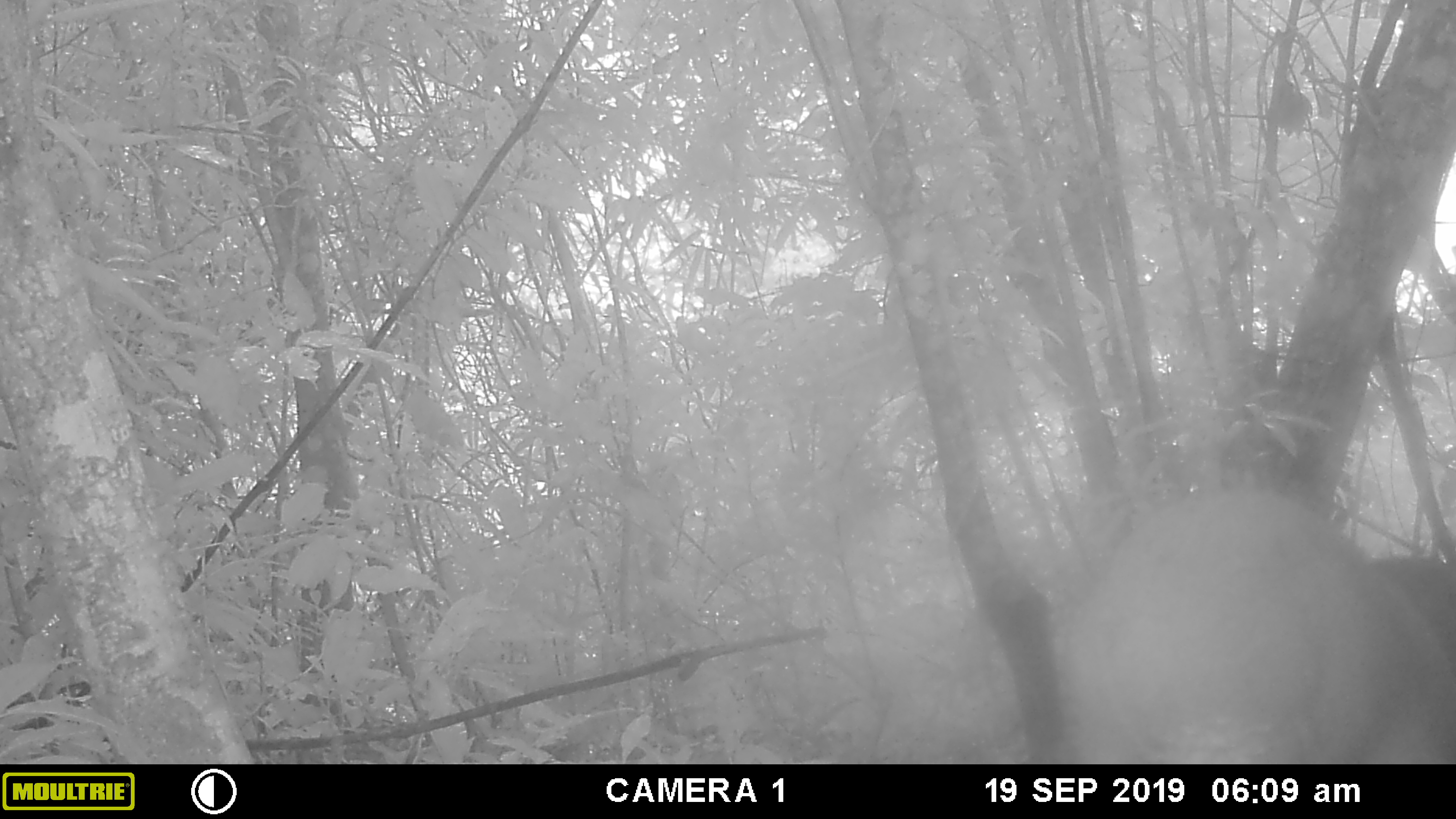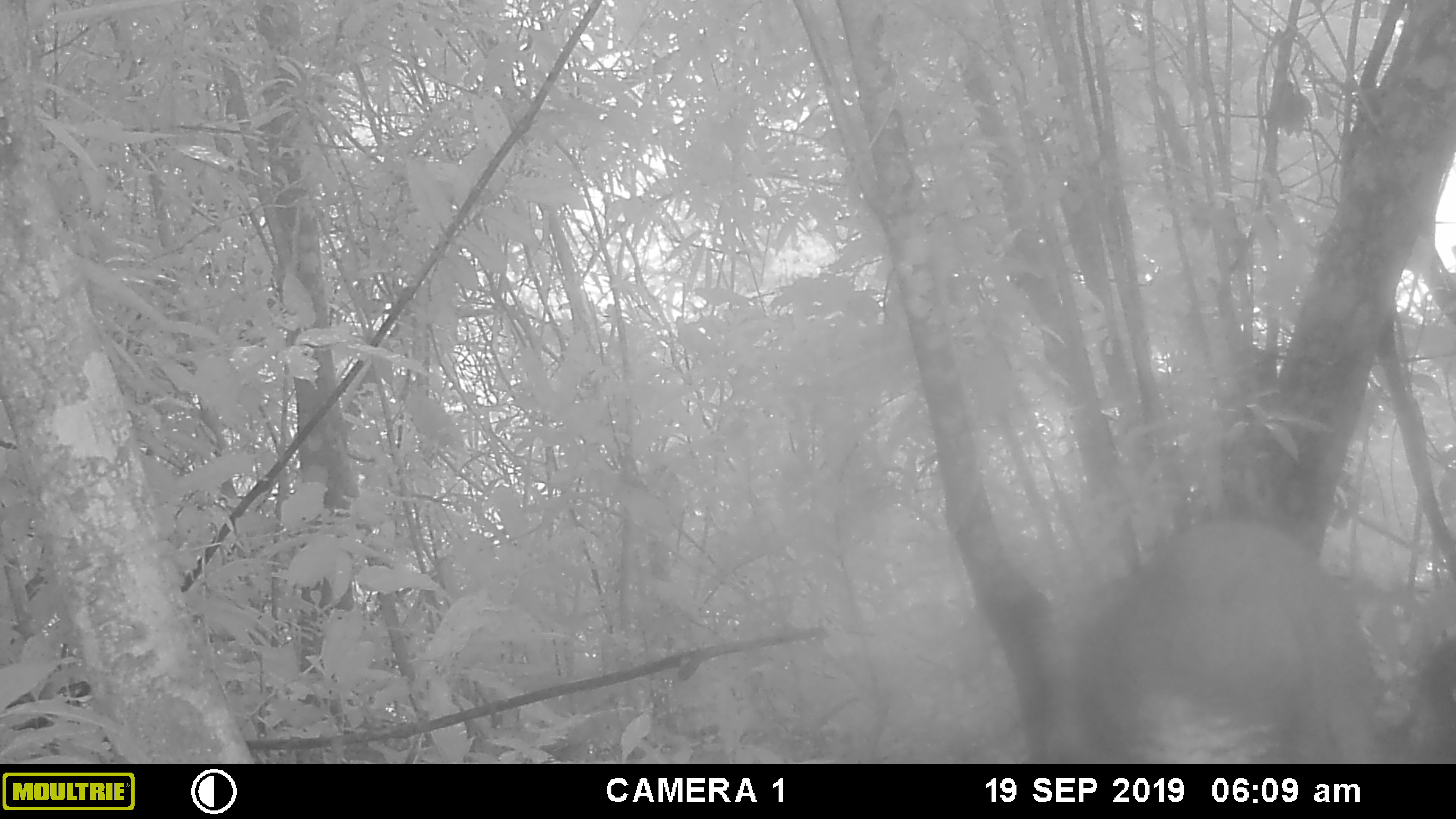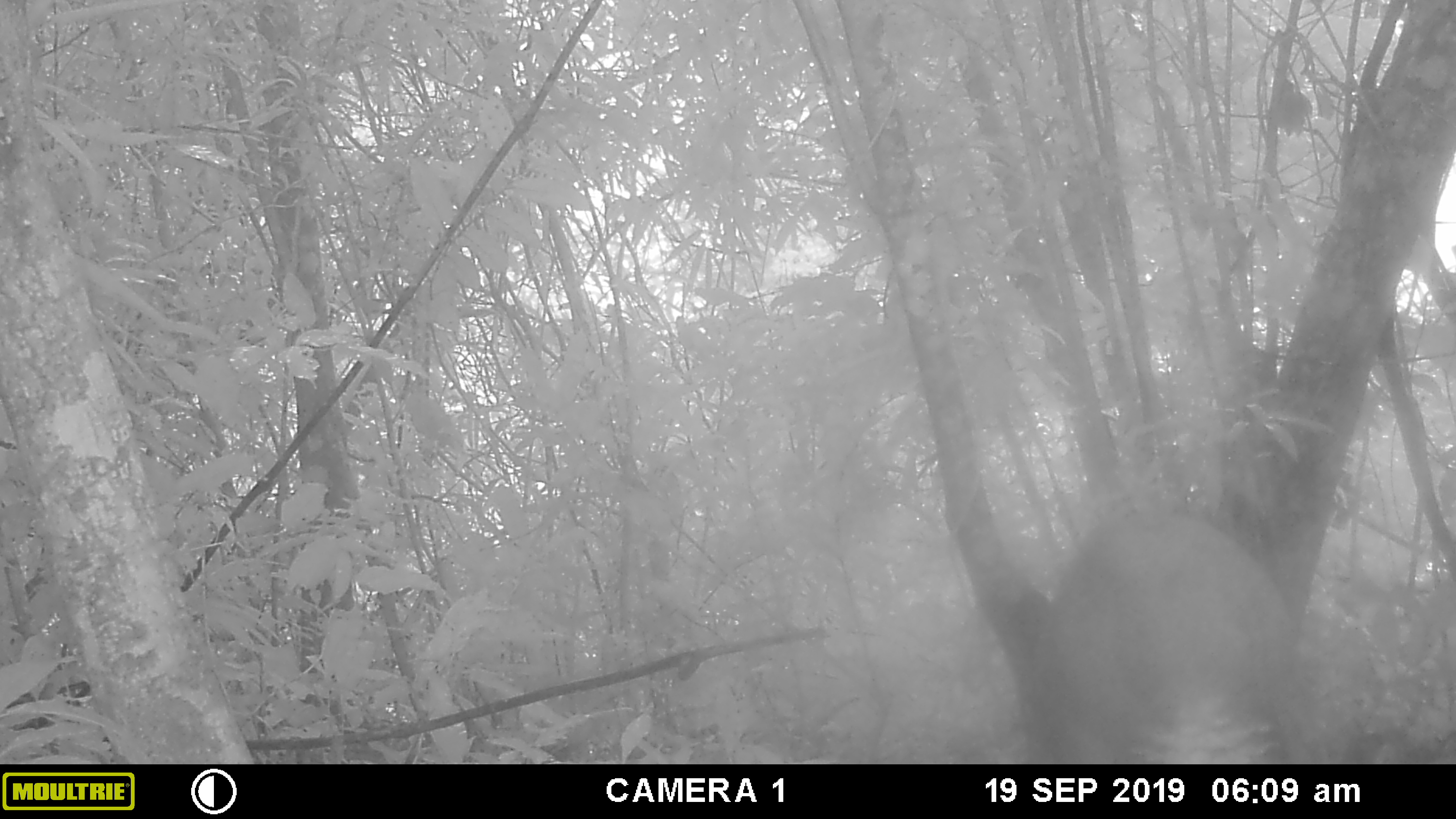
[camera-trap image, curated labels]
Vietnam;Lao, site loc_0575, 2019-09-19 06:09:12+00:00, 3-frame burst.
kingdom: Animalia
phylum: Chordata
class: Mammalia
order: Artiodactyla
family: Suidae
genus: Sus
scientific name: Sus scrofa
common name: eurasian wild pig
Eurasian wild pig (Sus scrofa). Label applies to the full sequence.